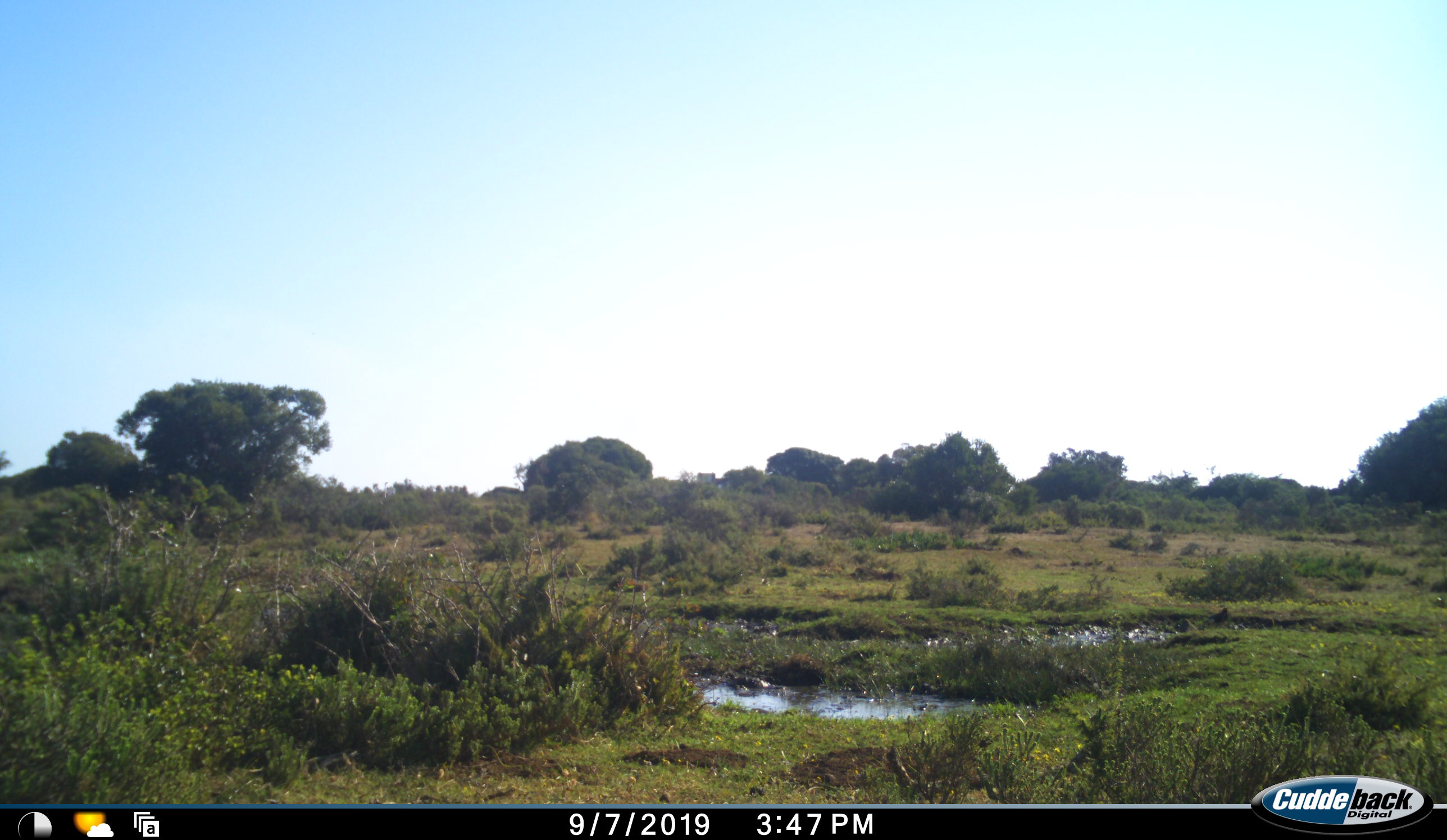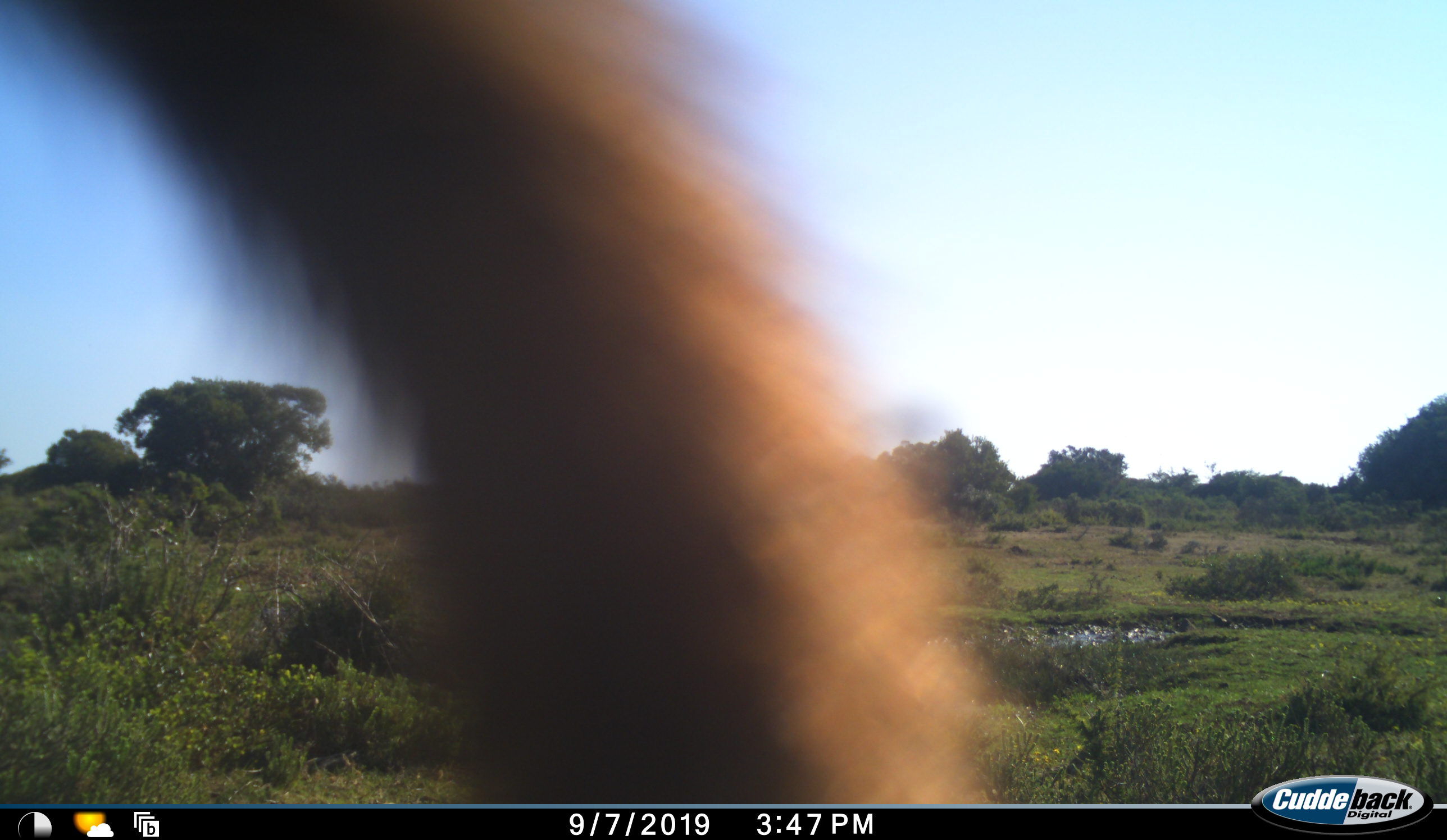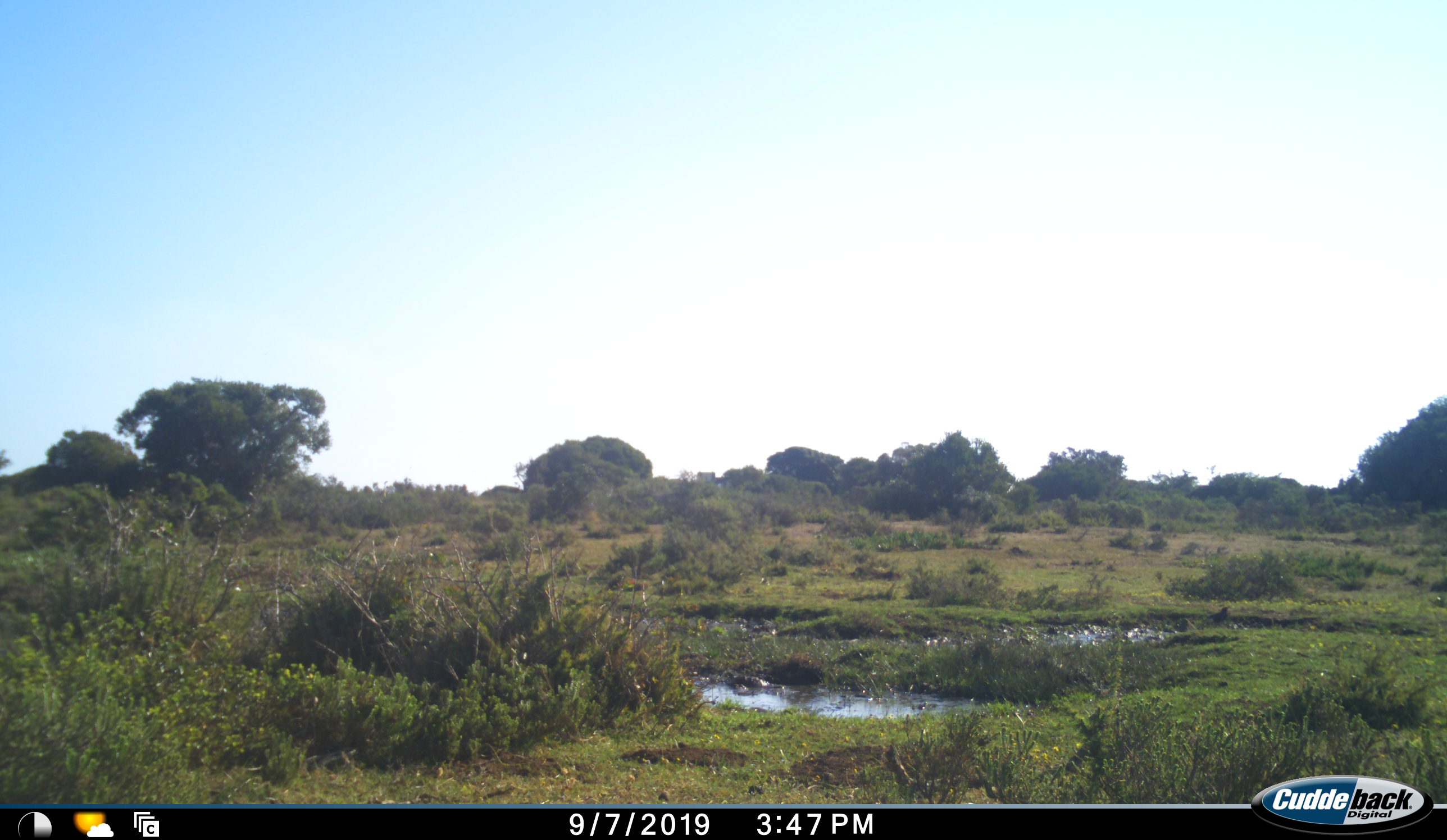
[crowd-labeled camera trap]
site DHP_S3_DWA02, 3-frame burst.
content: unidentified animal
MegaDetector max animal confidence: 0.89